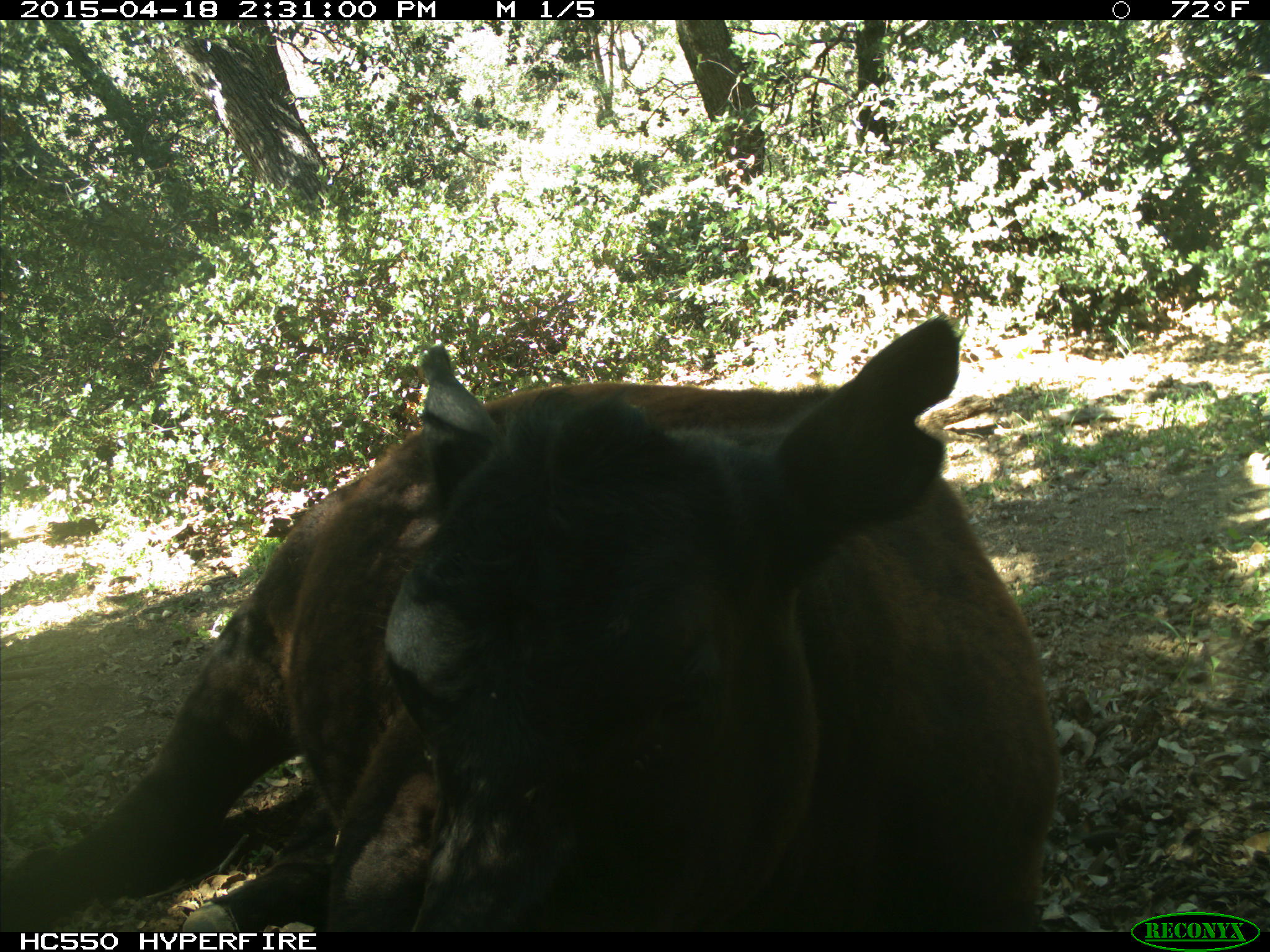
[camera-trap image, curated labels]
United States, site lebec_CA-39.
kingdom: Animalia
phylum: Chordata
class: Mammalia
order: Artiodactyla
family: Bovidae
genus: Bos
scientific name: Bos taurus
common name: domestic cow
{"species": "Bos taurus (domestic cow)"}